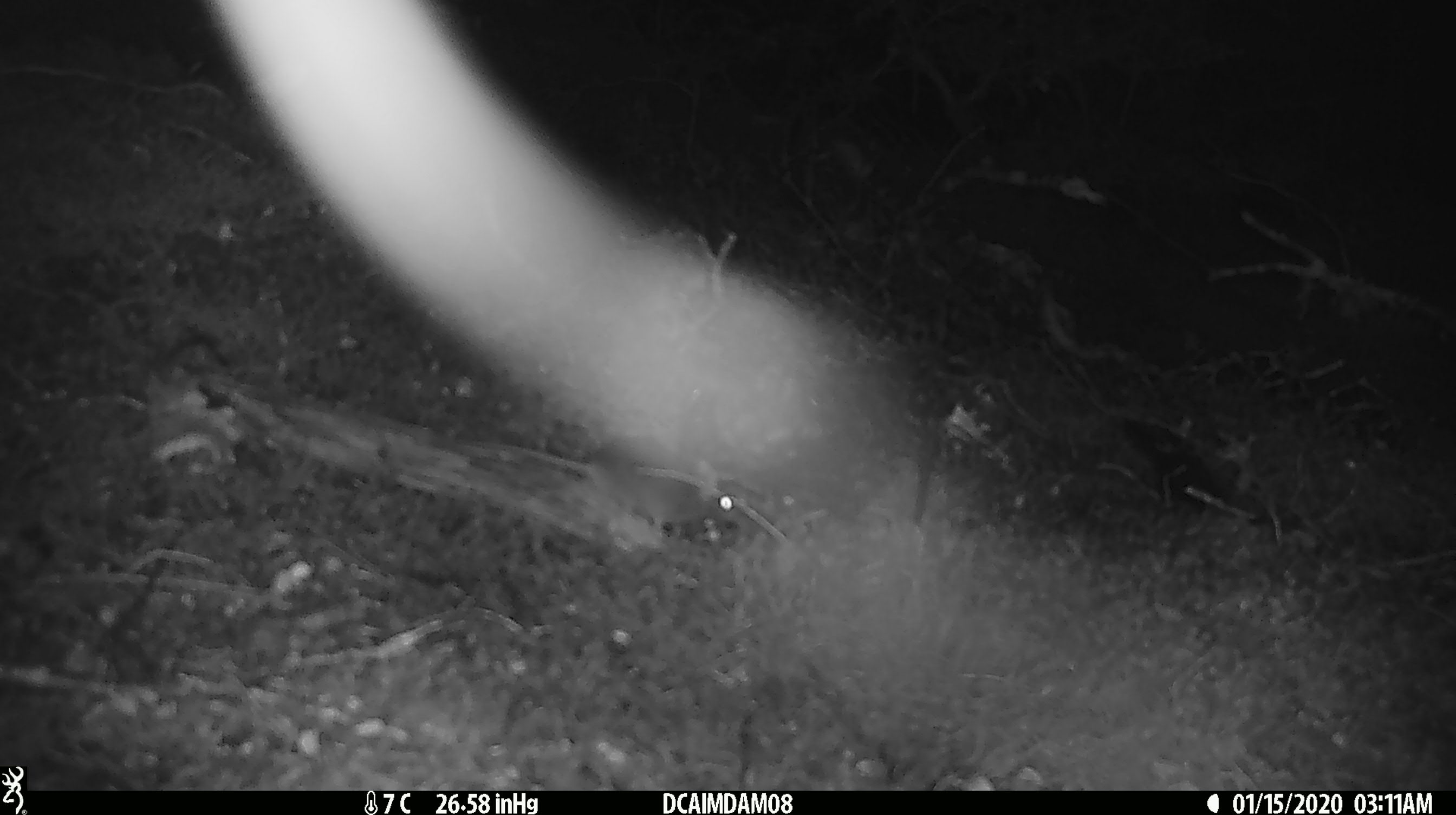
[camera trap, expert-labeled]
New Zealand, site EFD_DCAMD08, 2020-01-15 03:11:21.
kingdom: Animalia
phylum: Chordata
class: Mammalia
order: Rodentia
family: Muridae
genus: Mus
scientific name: Mus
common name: mouse